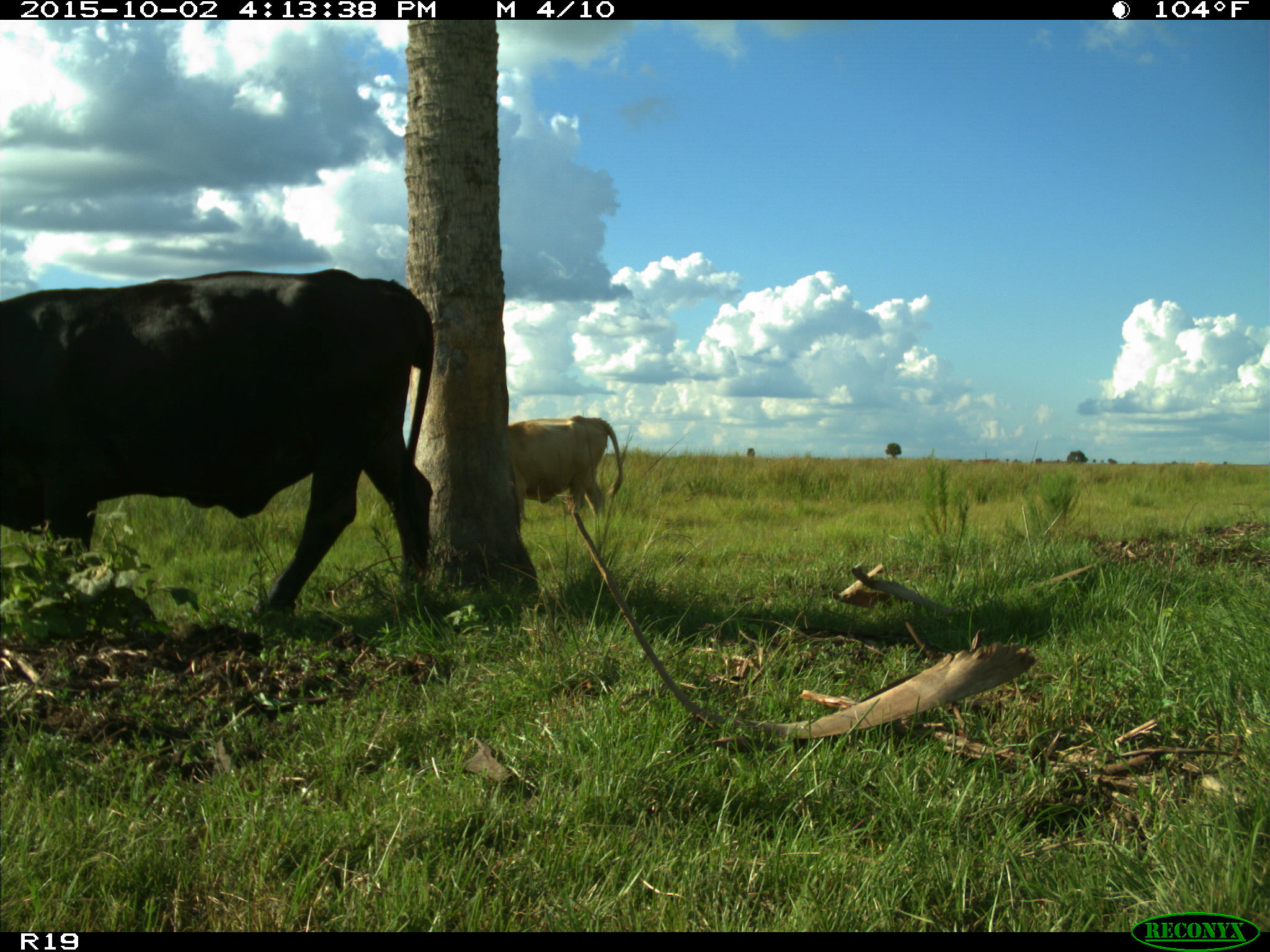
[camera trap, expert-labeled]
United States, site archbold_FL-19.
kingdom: Animalia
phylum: Chordata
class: Mammalia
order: Artiodactyla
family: Bovidae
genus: Bos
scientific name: Bos taurus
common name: domestic cow